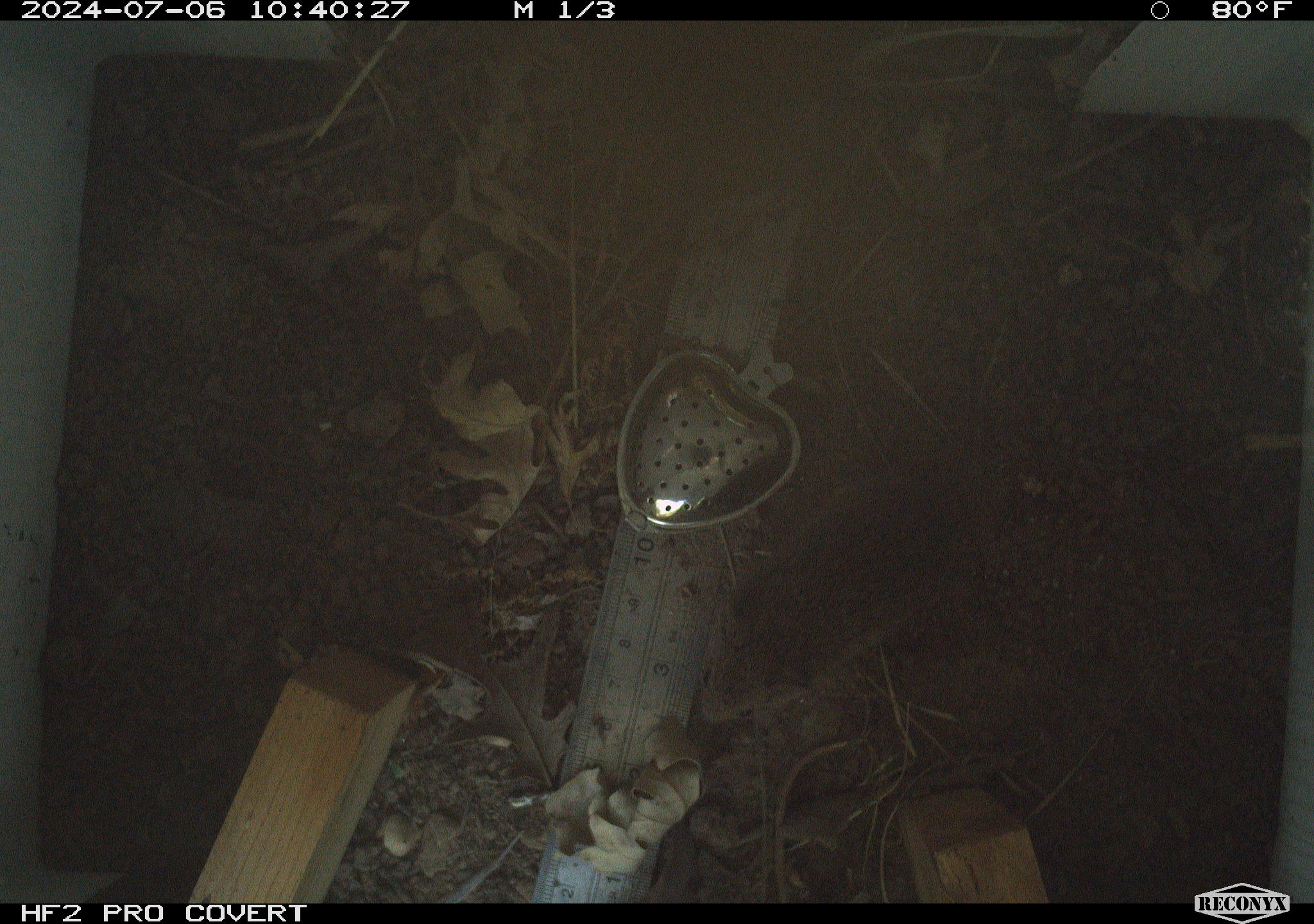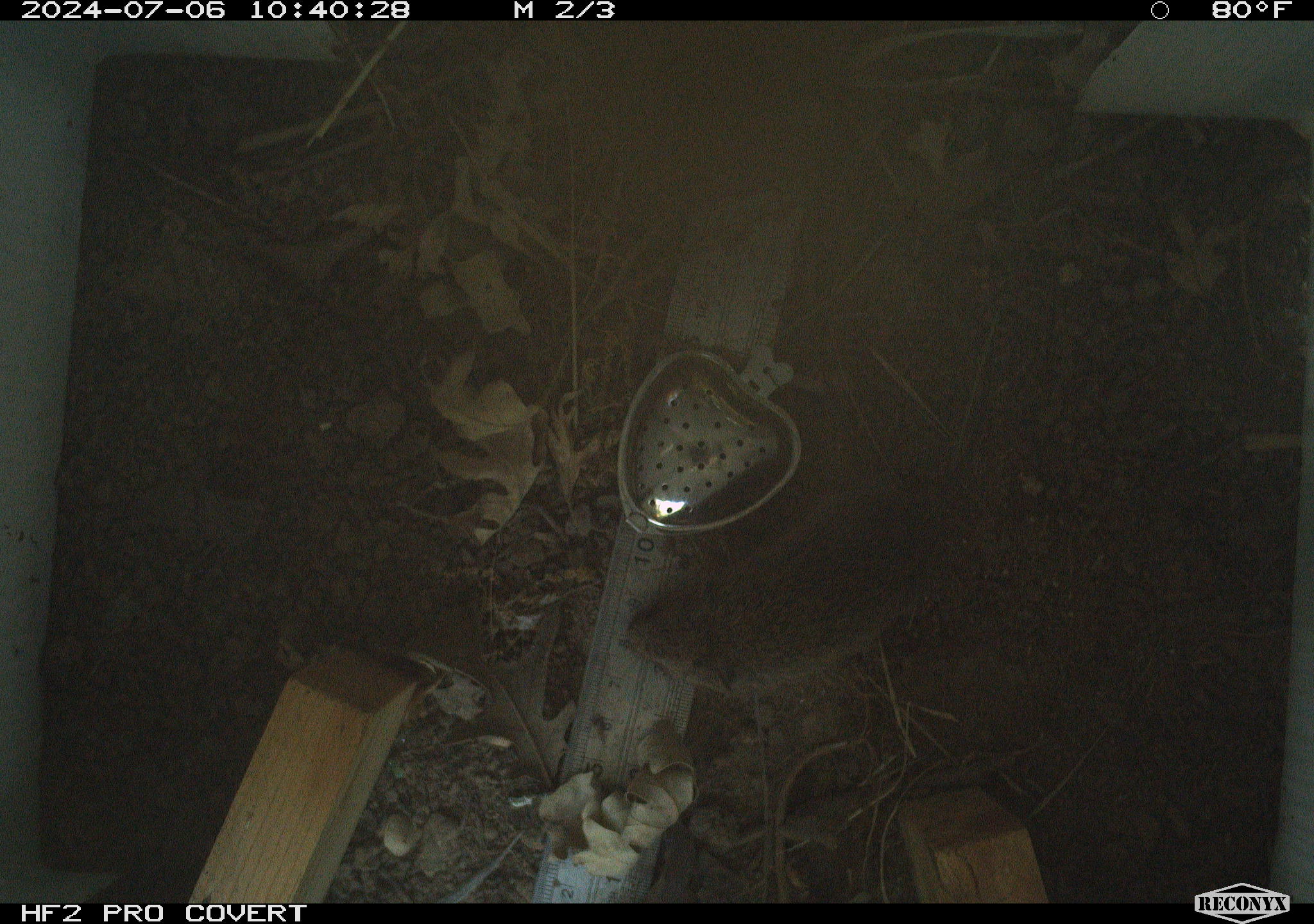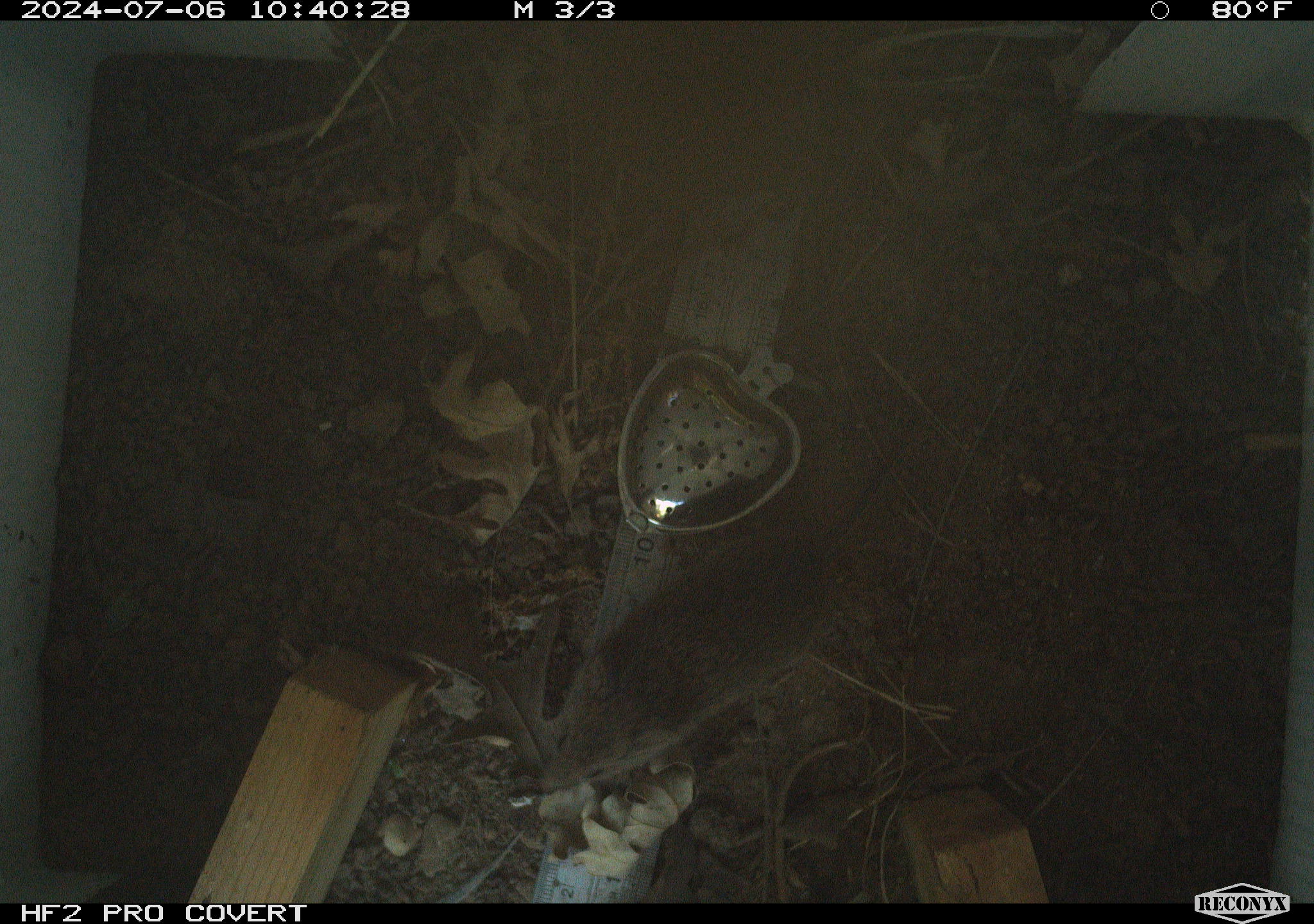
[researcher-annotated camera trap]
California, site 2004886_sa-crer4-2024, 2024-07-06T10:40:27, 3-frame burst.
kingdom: Animalia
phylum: Chordata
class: Mammalia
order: Rodentia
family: Cricetidae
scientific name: Arvicolinae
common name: voles, lemmings, and muskrats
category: arvicolinae subfamily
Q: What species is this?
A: Arvicolinae subfamily (voles, lemmings, and muskrats) (Arvicolinae).